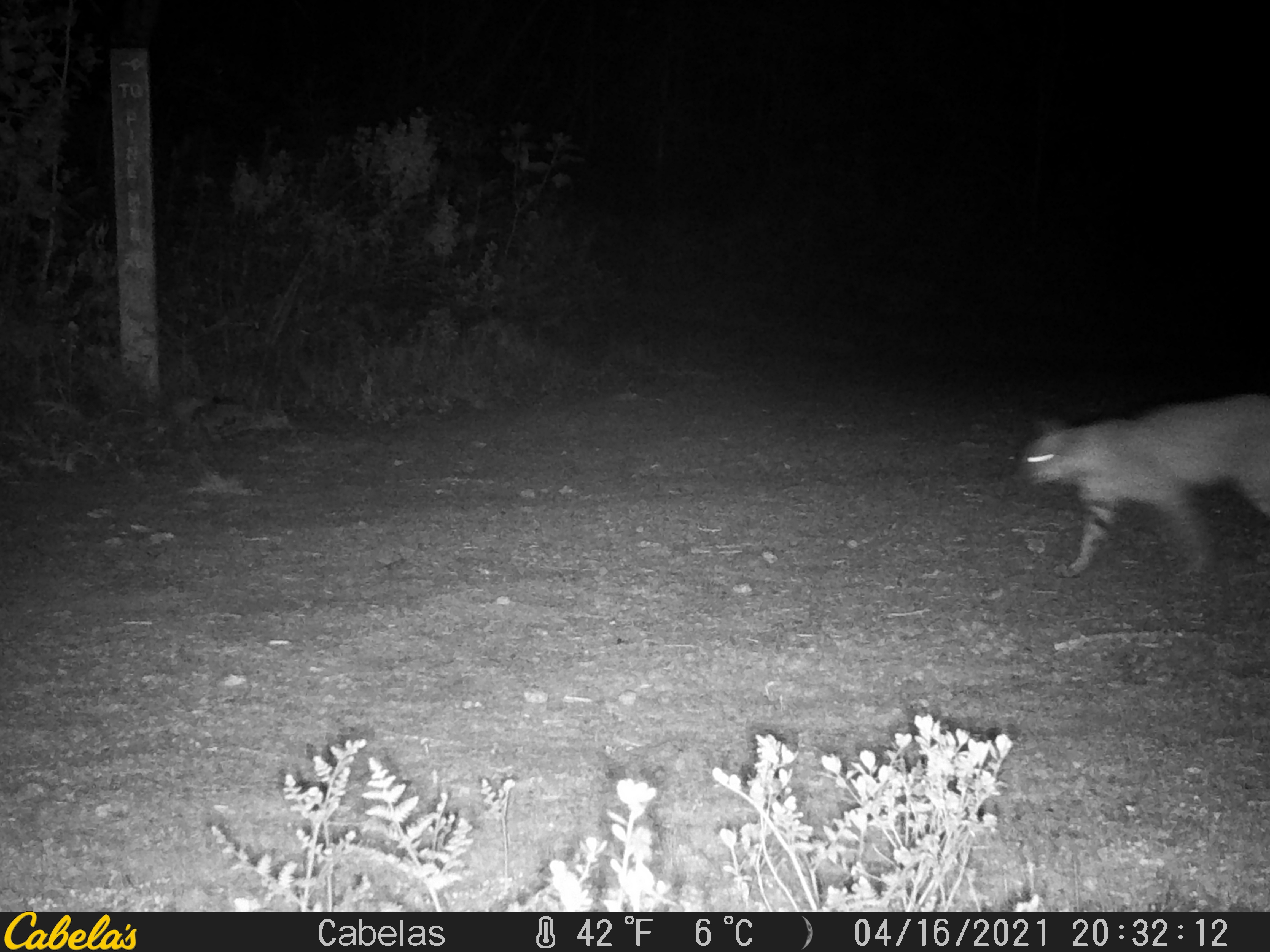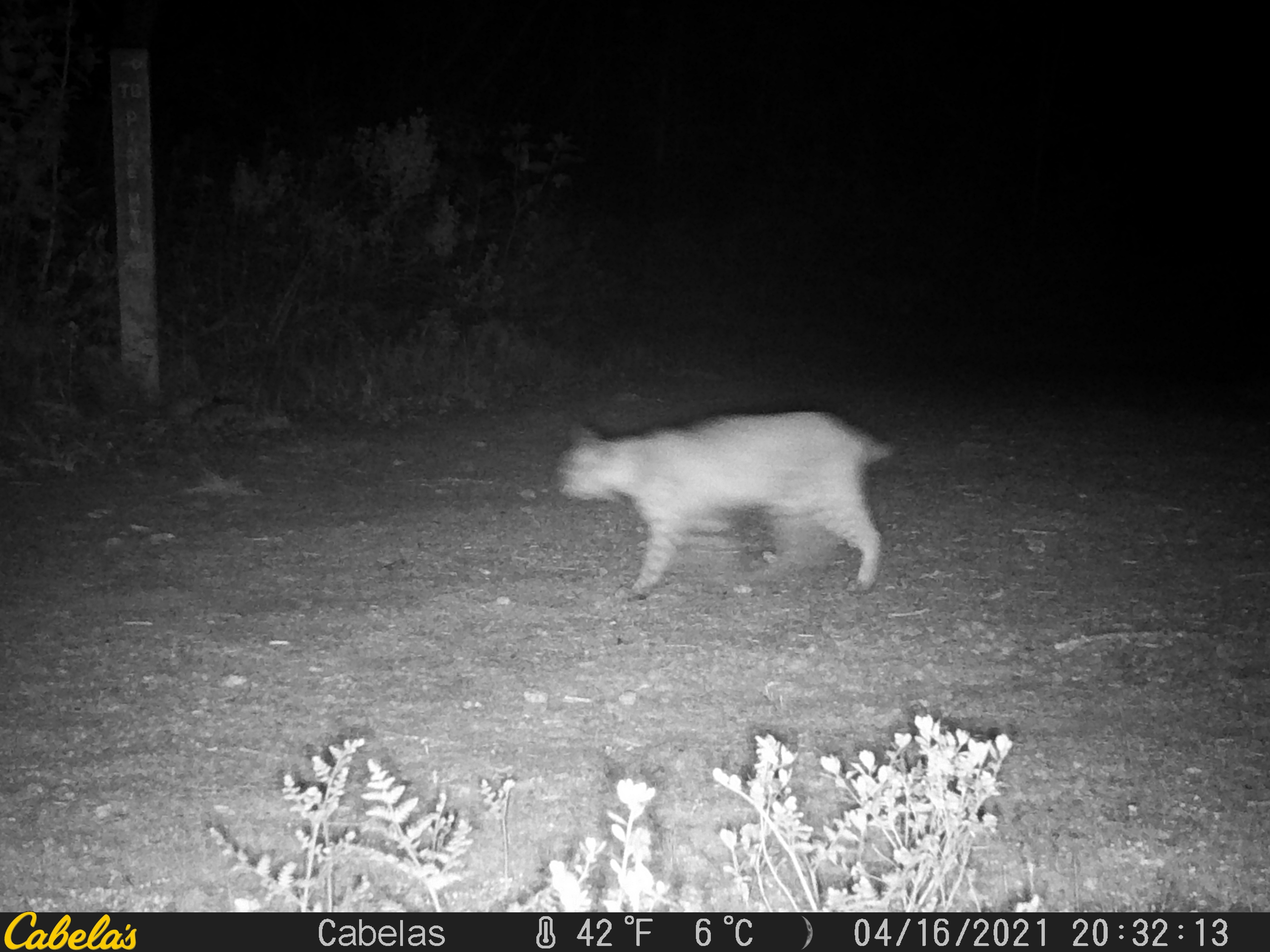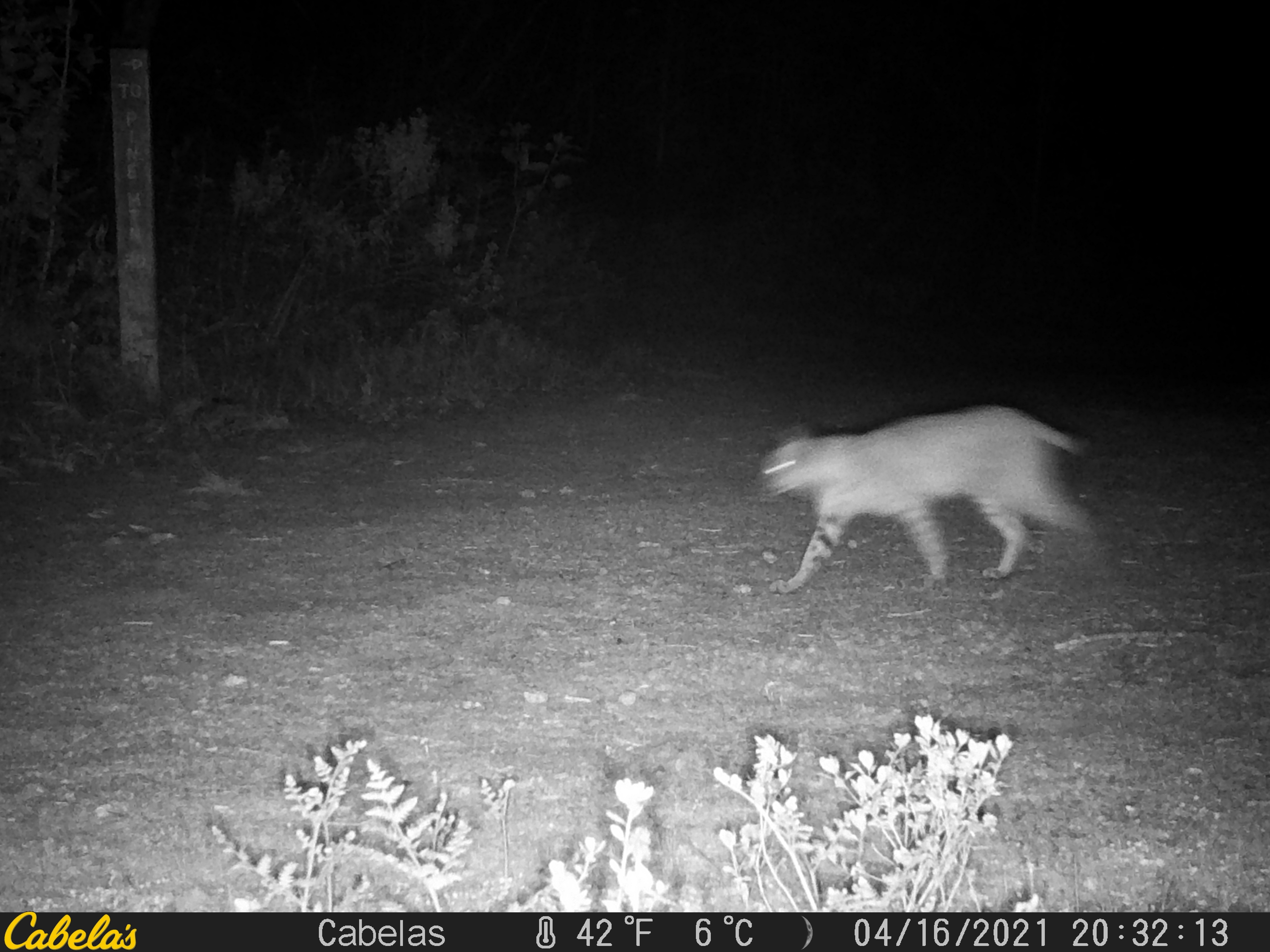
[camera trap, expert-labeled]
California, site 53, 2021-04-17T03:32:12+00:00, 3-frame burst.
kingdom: Animalia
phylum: Chordata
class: Mammalia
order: Carnivora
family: Felidae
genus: Lynx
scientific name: Lynx rufus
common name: bobcat